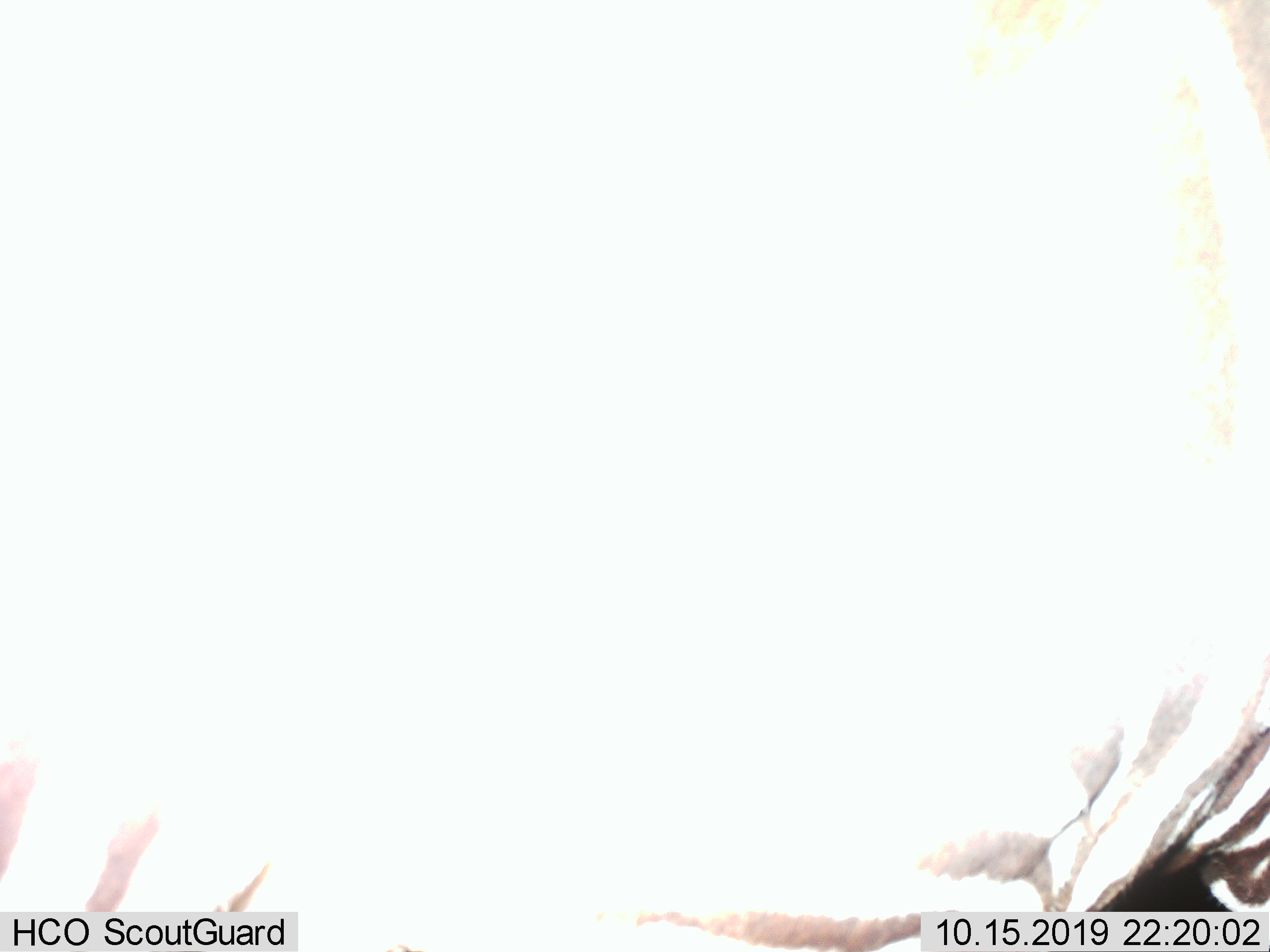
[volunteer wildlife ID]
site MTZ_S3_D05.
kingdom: Animalia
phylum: Chordata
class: Mammalia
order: Perissodactyla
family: Equidae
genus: Equus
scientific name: Equus zebra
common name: mountain zebra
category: zebramountain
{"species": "zebramountain (mountain zebra) (Equus zebra)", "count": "1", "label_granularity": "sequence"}